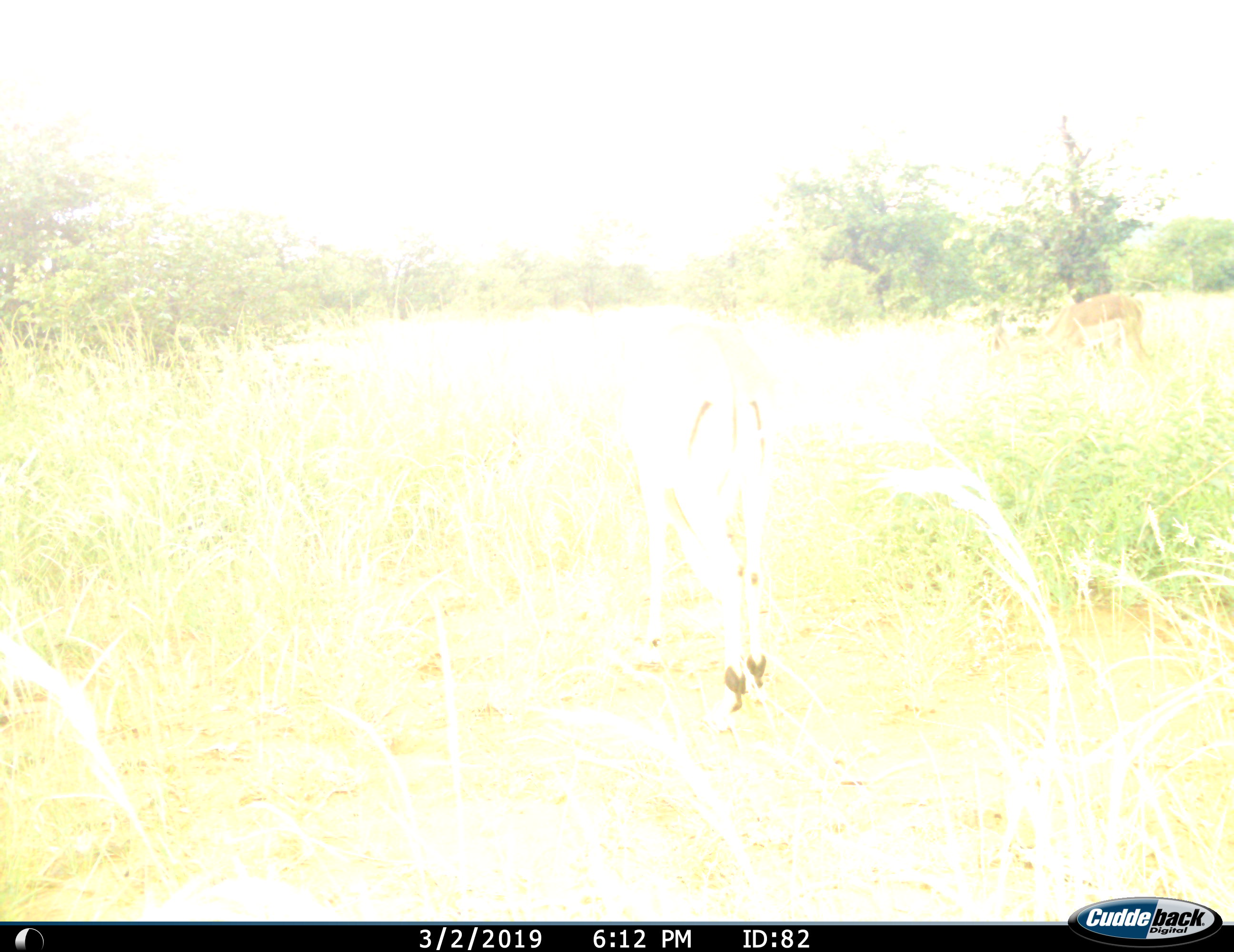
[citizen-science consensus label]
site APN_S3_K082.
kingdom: Animalia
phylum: Chordata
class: Mammalia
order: Artiodactyla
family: Bovidae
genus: Aepyceros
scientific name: Aepyceros melampus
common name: impala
Impala (Aepyceros melampus), count 2. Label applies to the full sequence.